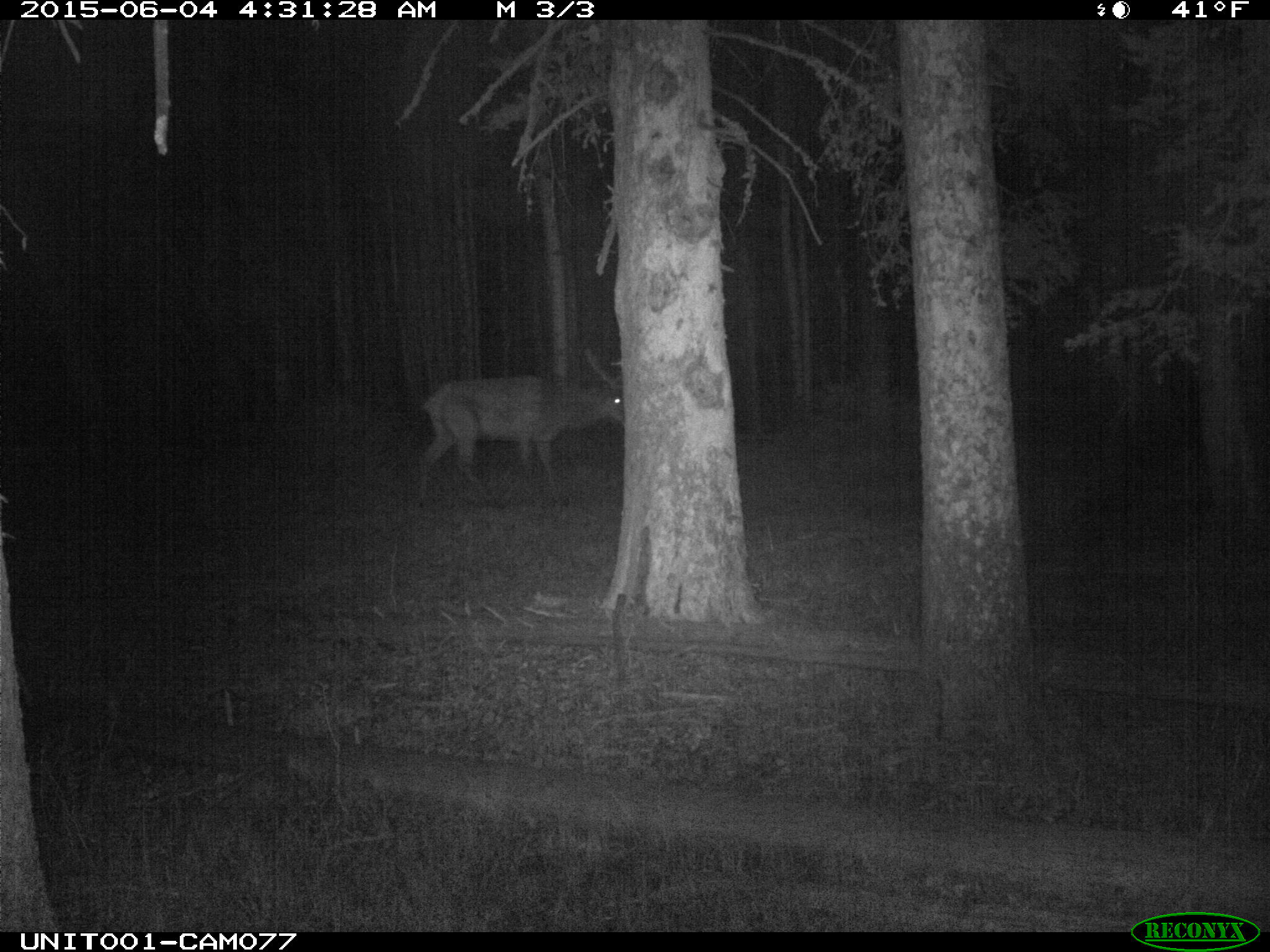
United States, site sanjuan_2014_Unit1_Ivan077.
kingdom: Animalia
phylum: Chordata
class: Mammalia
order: Artiodactyla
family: Cervidae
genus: Cervus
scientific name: Cervus elaphus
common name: red deer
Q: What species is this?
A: Cervus elaphus (red deer).